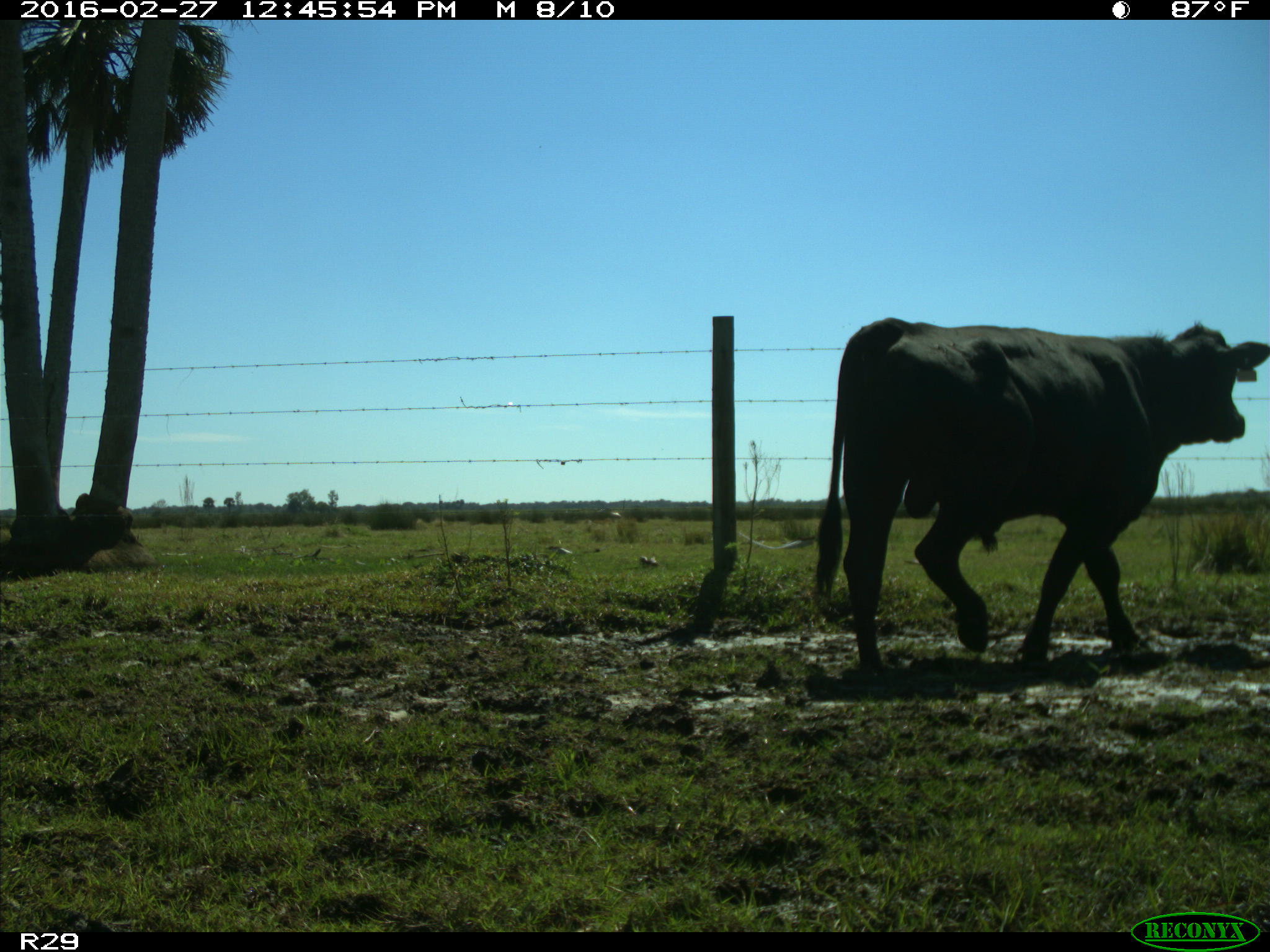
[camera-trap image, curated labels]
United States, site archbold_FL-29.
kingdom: Animalia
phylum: Chordata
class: Mammalia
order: Artiodactyla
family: Bovidae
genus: Bos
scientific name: Bos taurus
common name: domestic cow